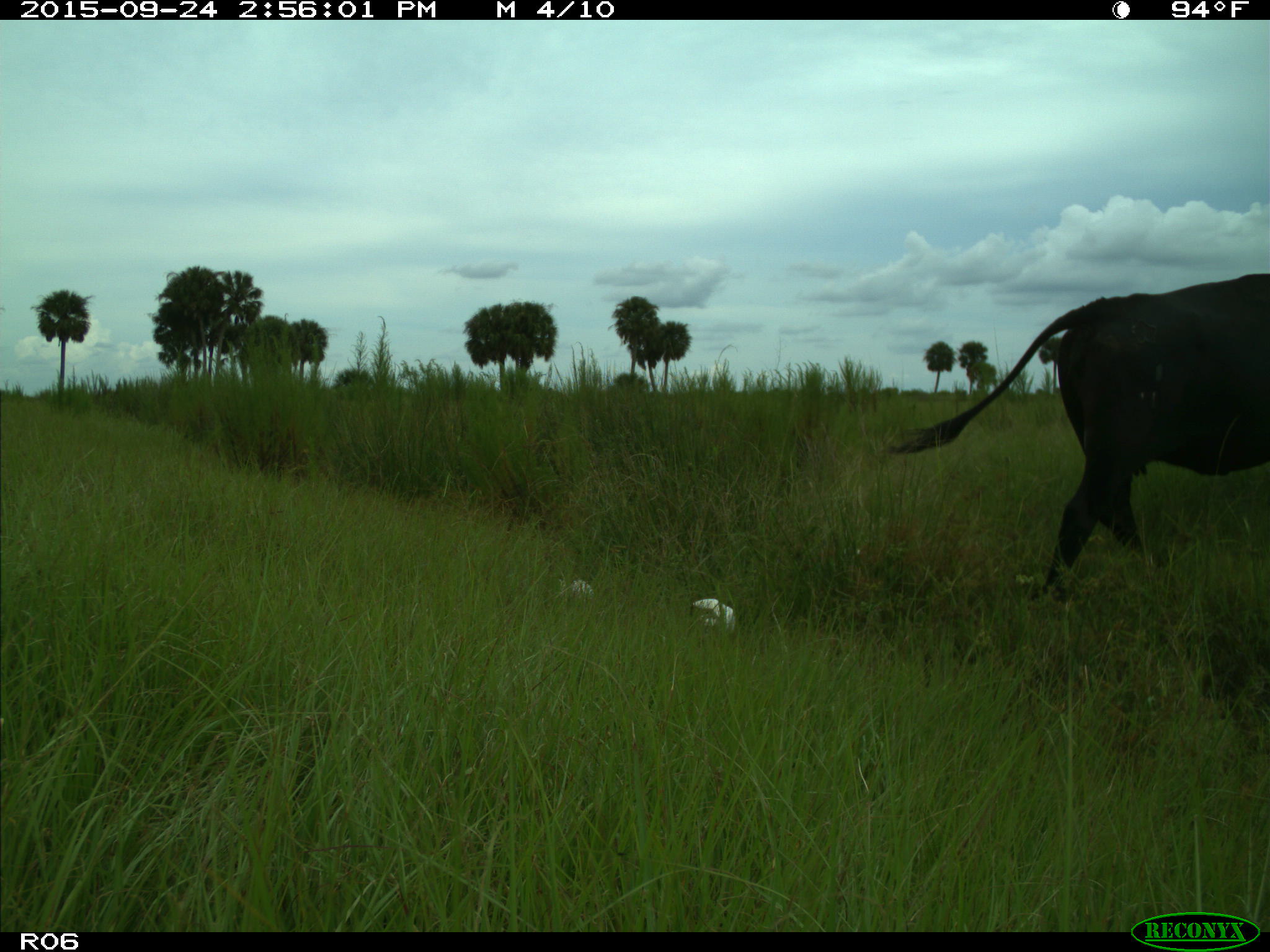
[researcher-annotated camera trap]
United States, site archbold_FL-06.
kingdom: Animalia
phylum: Chordata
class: Mammalia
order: Artiodactyla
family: Bovidae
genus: Bos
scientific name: Bos taurus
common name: domestic cow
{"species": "Bos taurus (domestic cow)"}